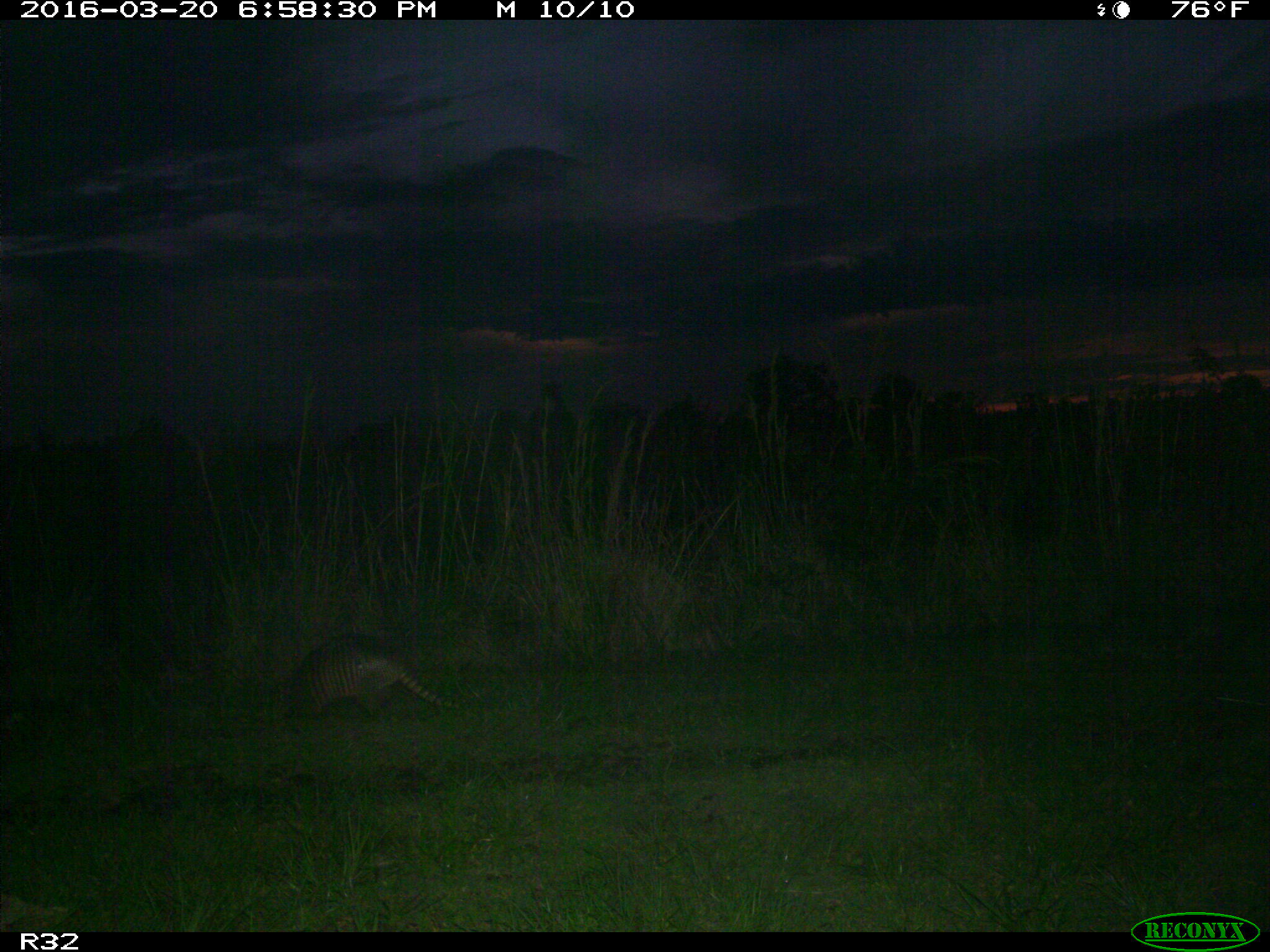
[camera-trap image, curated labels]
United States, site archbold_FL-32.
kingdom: Animalia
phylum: Chordata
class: Mammalia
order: Cingulata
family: Dasypodidae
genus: Dasypus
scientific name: Dasypus novemcinctus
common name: nine-banded armadillo